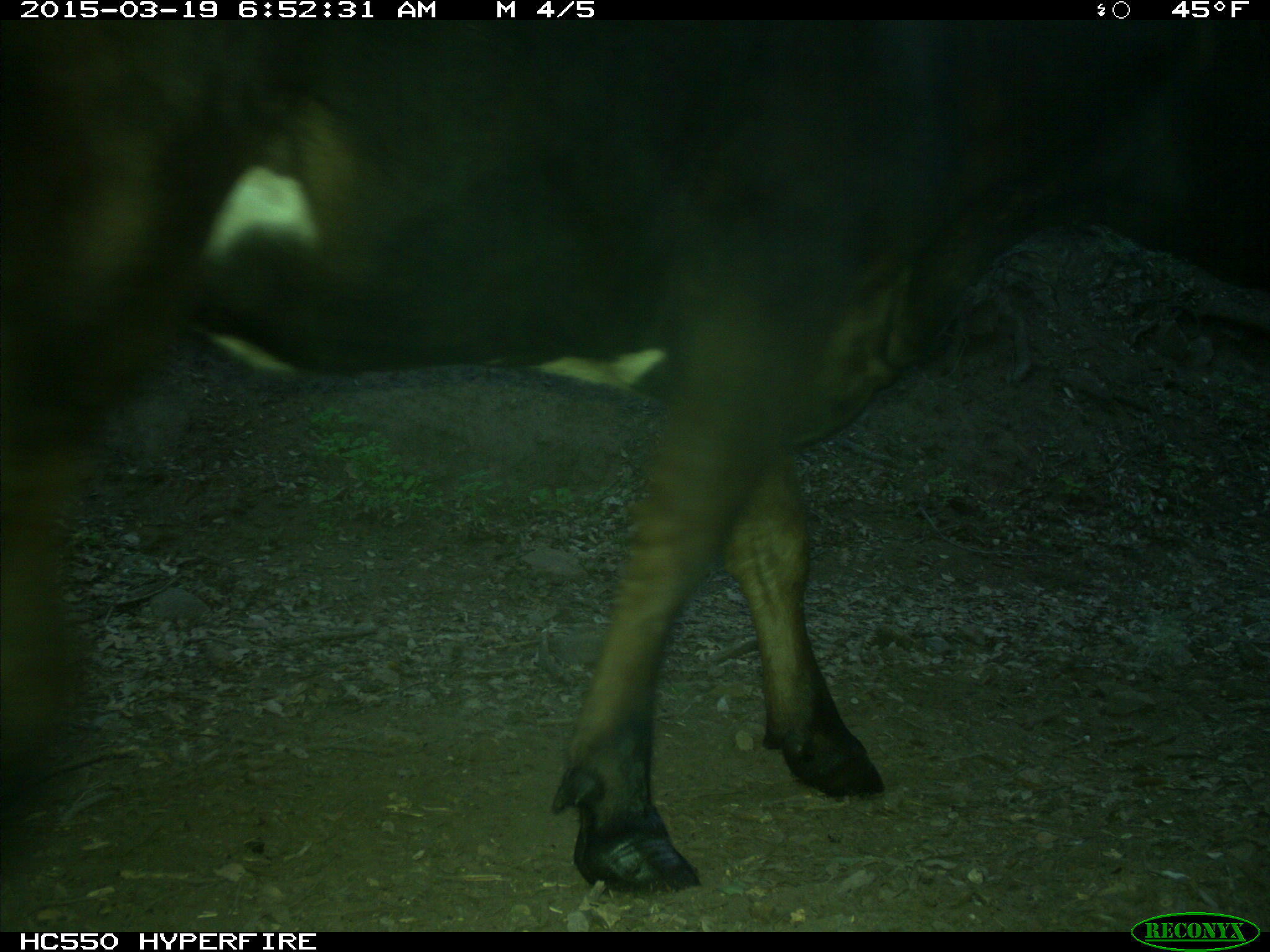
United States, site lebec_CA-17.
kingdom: Animalia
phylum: Chordata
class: Mammalia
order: Artiodactyla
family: Bovidae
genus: Bos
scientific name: Bos taurus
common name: domestic cow